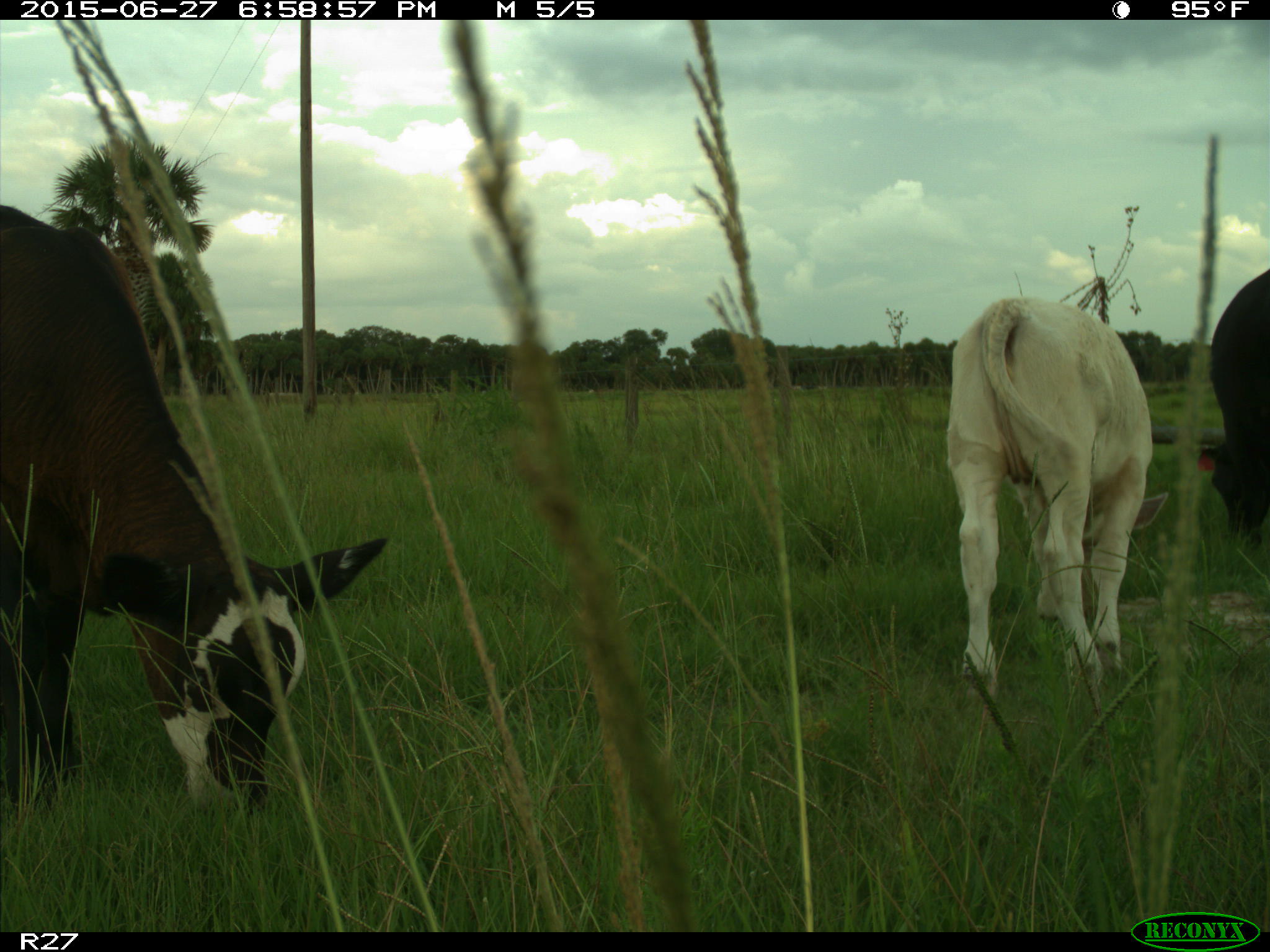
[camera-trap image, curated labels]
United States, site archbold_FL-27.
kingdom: Animalia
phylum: Chordata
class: Mammalia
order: Artiodactyla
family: Bovidae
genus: Bos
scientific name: Bos taurus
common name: domestic cow